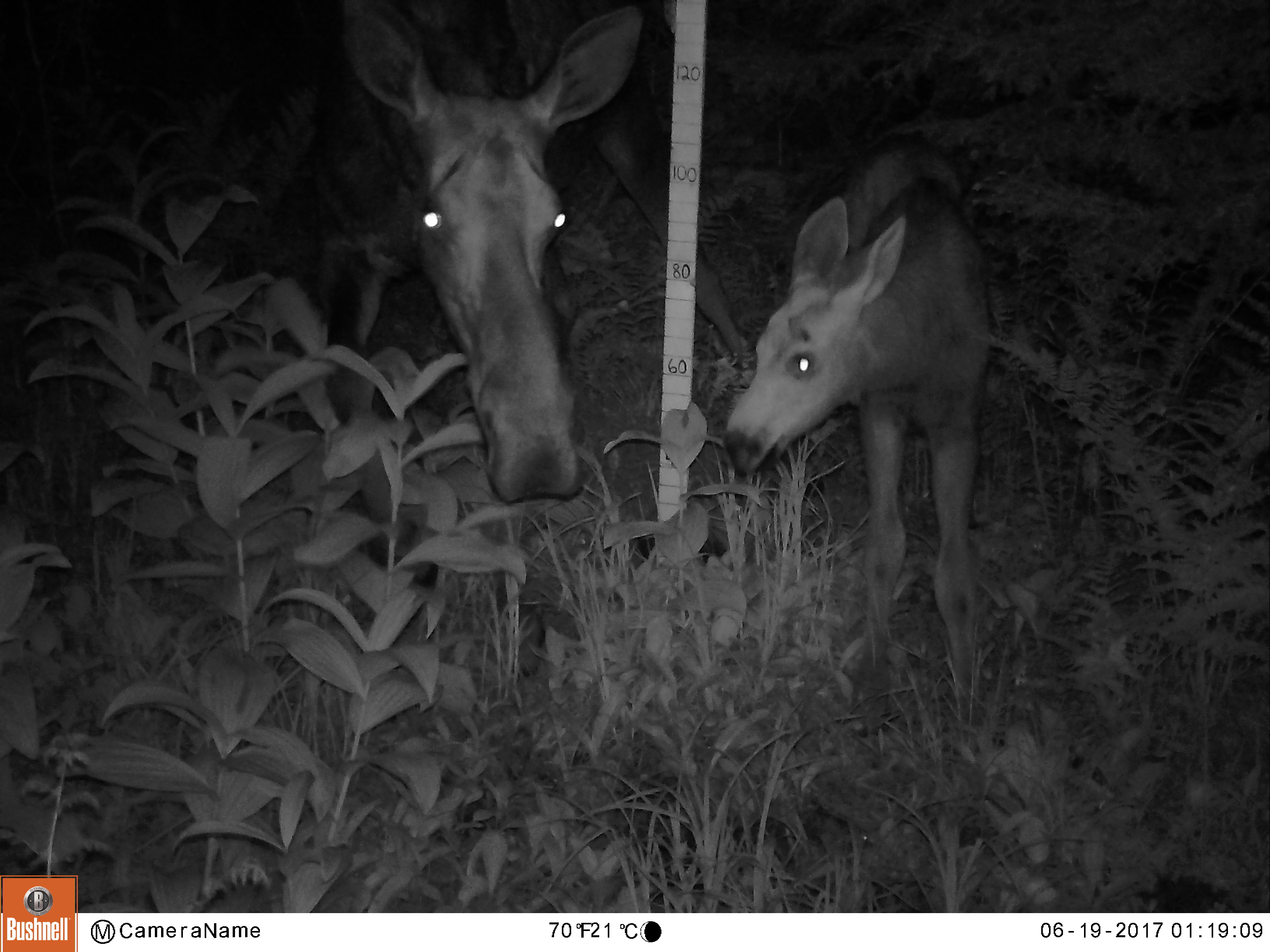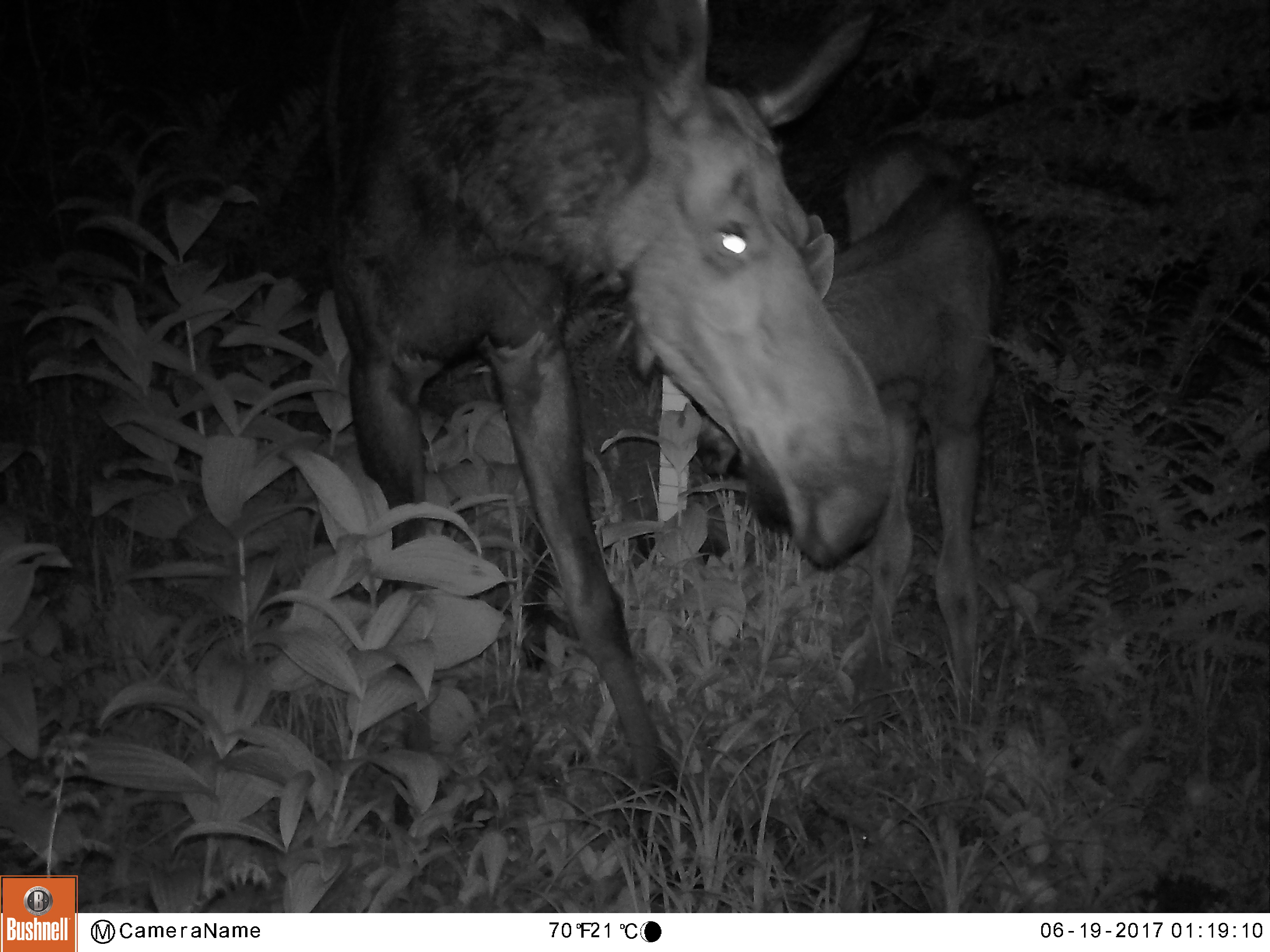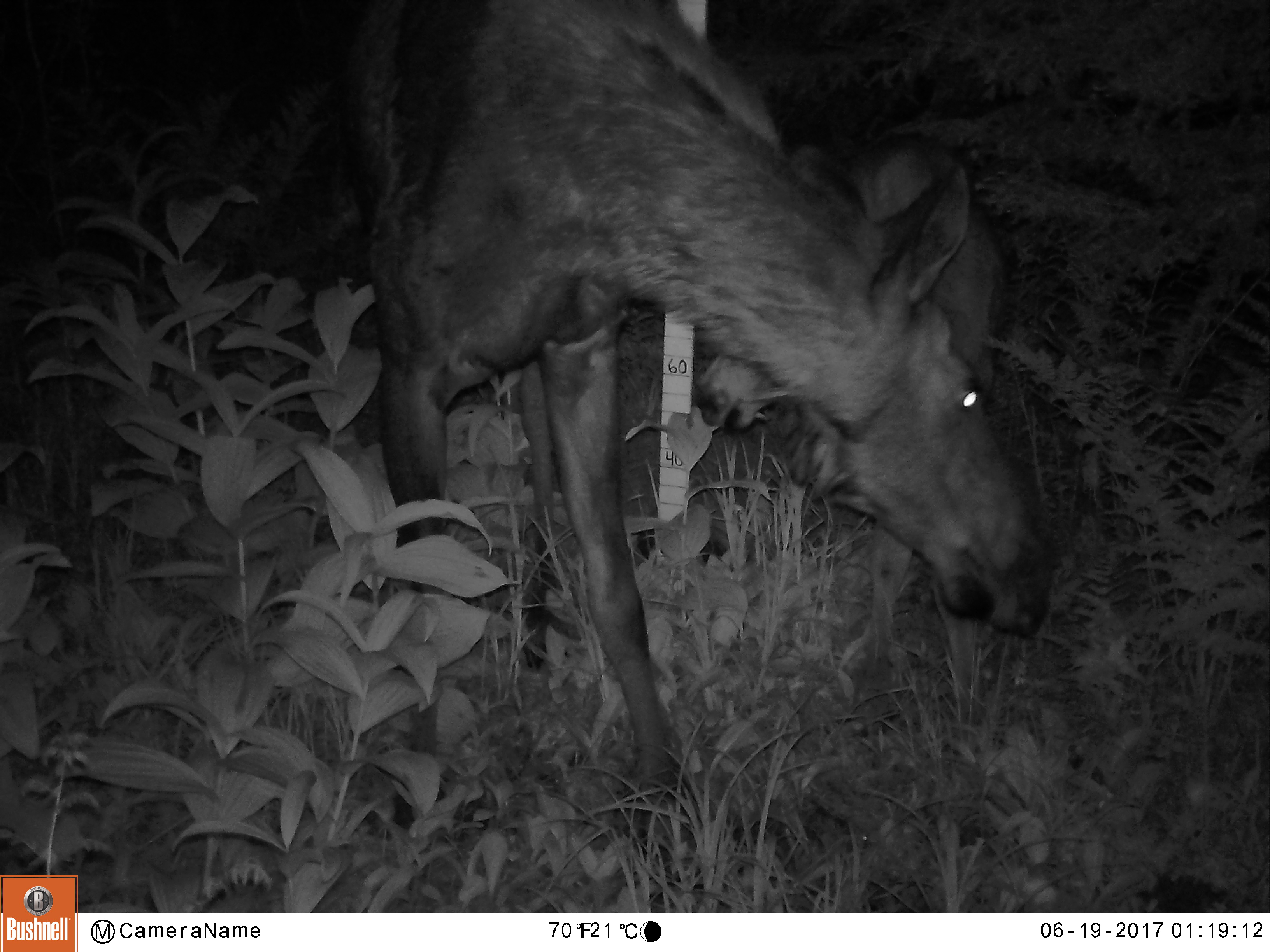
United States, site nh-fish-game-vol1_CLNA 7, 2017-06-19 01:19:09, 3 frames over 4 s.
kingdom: Animalia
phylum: Chordata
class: Mammalia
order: Artiodactyla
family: Cervidae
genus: Alces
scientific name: Alces alces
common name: moose